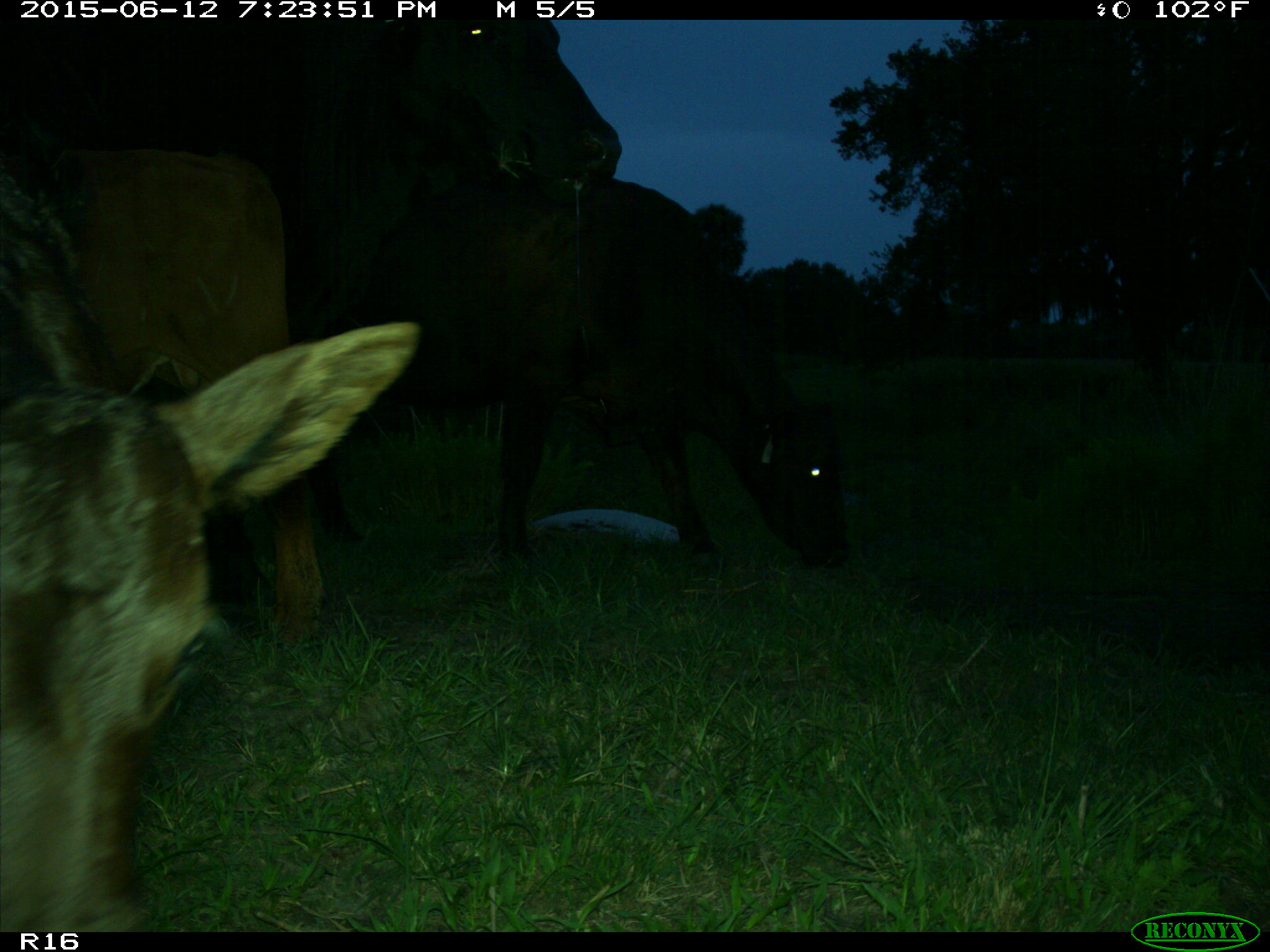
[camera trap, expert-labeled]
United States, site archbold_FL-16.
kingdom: Animalia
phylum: Chordata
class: Mammalia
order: Artiodactyla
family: Bovidae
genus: Bos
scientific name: Bos taurus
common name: domestic cow